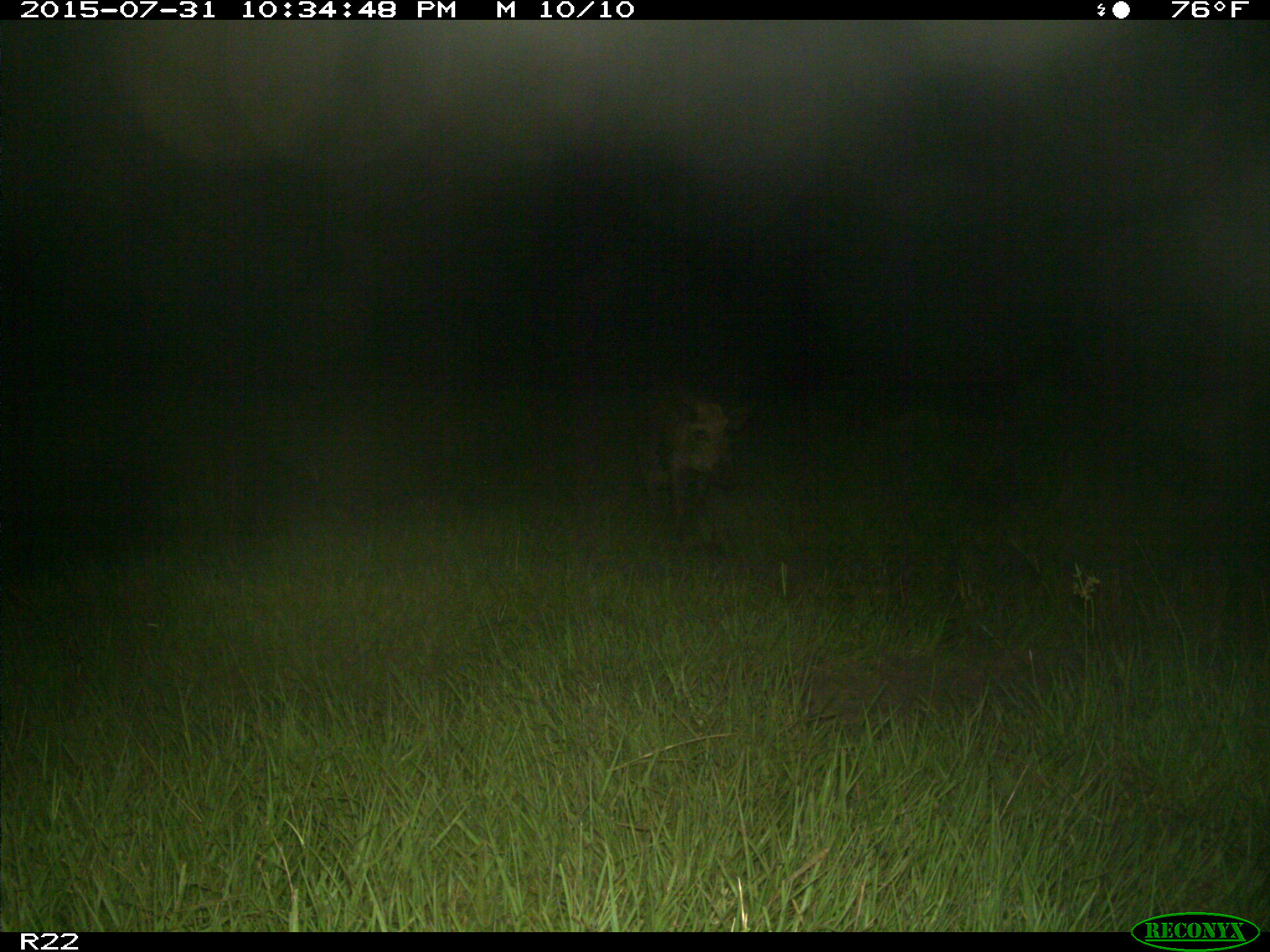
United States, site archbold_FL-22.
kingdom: Animalia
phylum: Chordata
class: Mammalia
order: Artiodactyla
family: Suidae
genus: Sus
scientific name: Sus scrofa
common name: wild boar